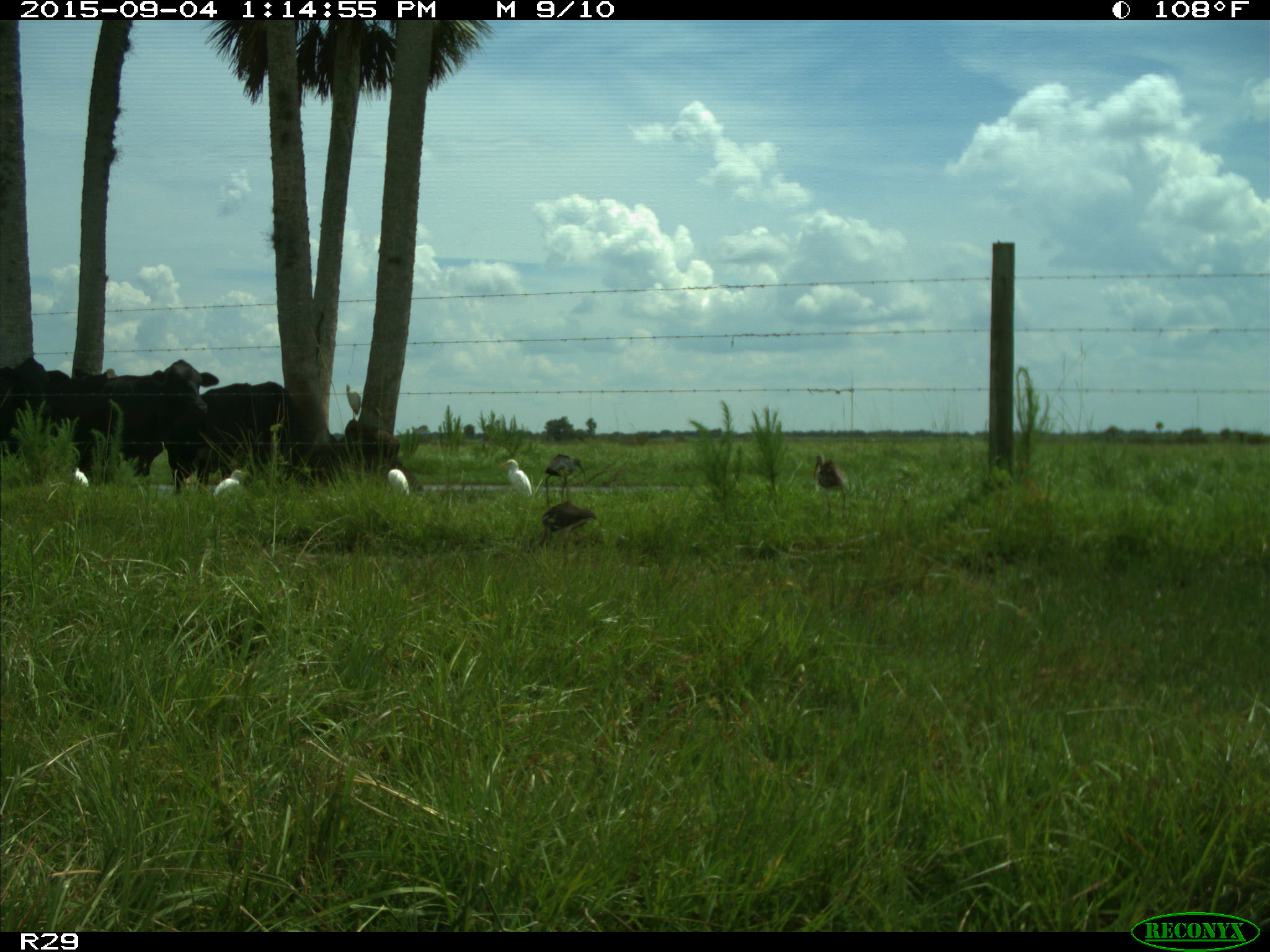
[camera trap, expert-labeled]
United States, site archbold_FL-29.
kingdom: Animalia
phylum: Chordata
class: Mammalia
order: Artiodactyla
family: Bovidae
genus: Bos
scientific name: Bos taurus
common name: domestic cow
Bos taurus (domestic cow).